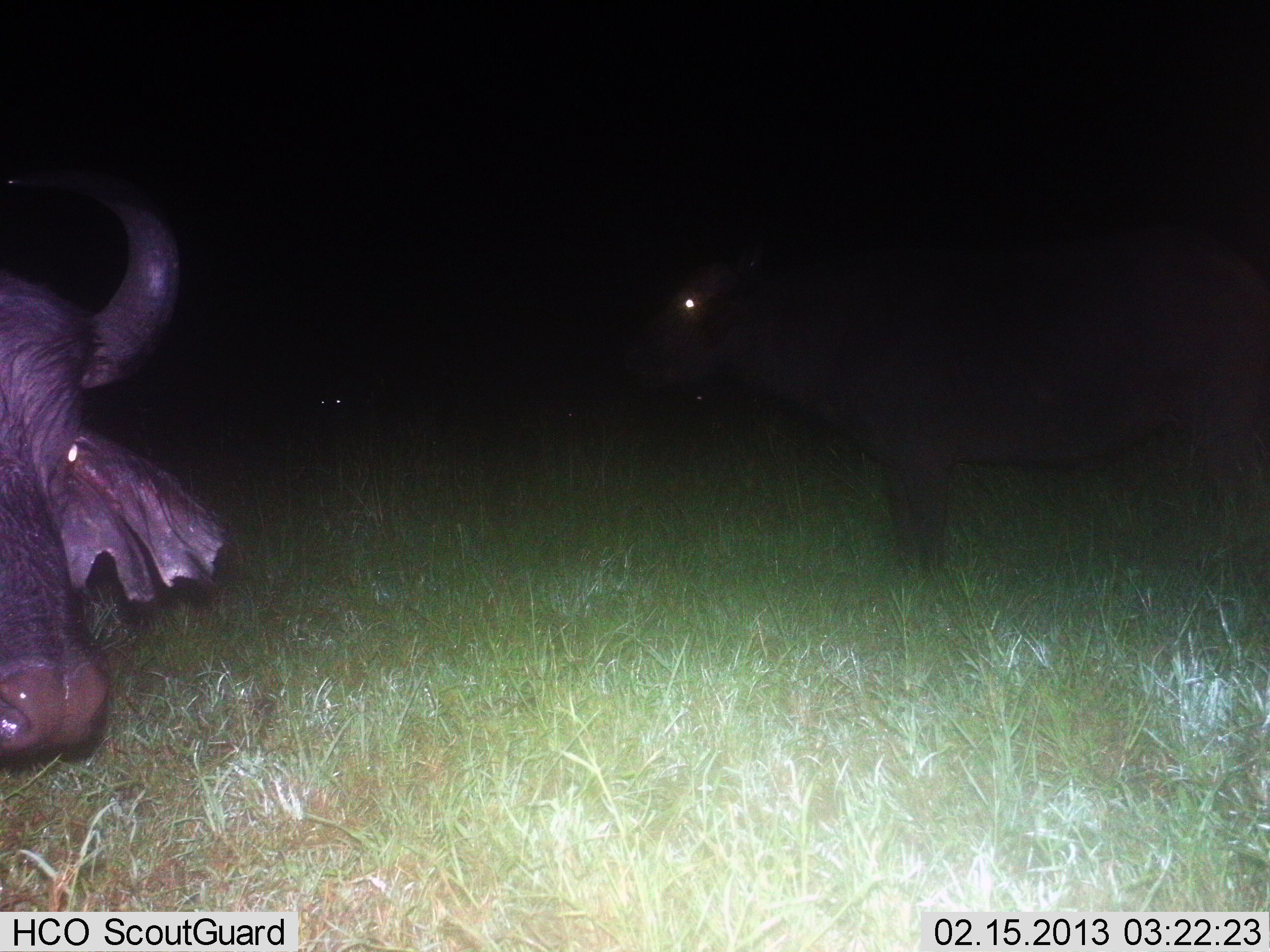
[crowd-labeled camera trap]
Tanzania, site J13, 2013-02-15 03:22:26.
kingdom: Animalia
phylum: Chordata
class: Mammalia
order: Artiodactyla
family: Bovidae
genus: Syncerus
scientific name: Syncerus caffer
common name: cape buffalo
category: buffalo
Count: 2.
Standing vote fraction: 90%.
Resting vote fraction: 0%.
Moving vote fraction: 5%.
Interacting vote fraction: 5%.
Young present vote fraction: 0%.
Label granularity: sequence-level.